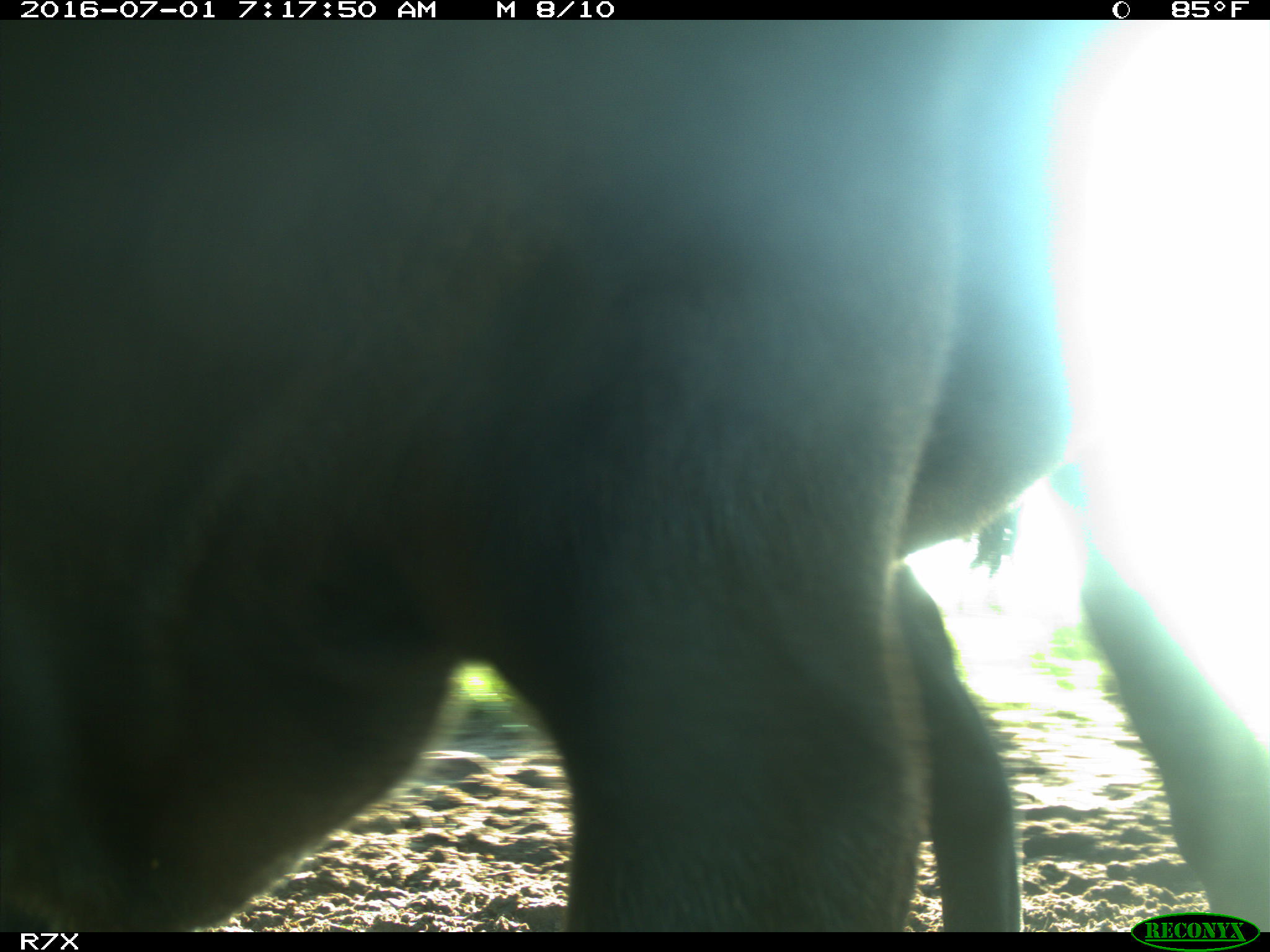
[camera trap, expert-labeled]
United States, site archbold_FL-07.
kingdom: Animalia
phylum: Chordata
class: Mammalia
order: Artiodactyla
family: Bovidae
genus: Bos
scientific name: Bos taurus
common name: domestic cow